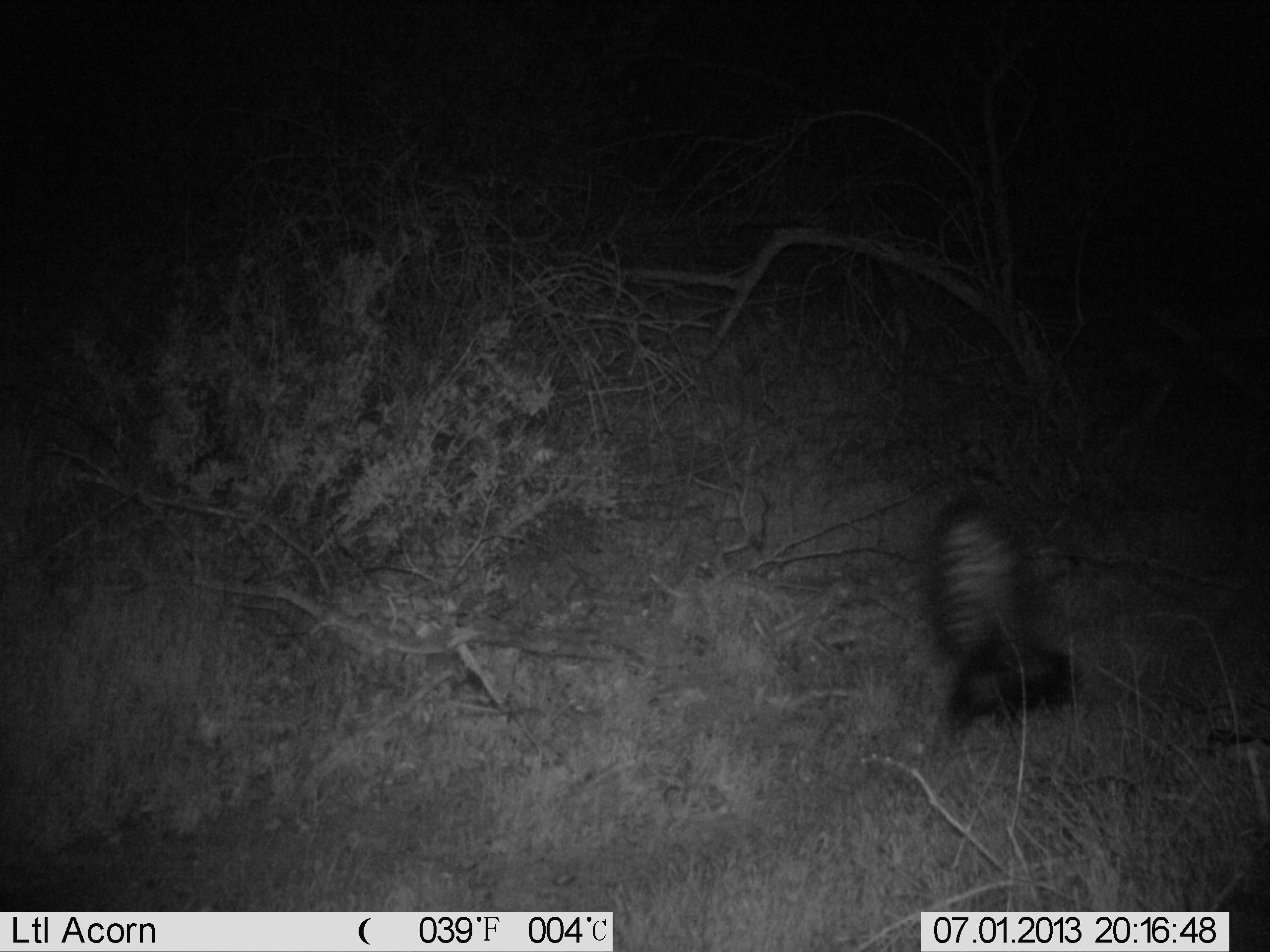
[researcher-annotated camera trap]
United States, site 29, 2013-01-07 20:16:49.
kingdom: Animalia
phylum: Chordata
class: Mammalia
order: Carnivora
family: Mephitidae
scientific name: Mephitidae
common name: skunk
Skunk (Mephitidae).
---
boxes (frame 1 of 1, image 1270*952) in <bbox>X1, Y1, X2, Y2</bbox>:
skunk: <bbox>920, 492, 1081, 741</bbox>